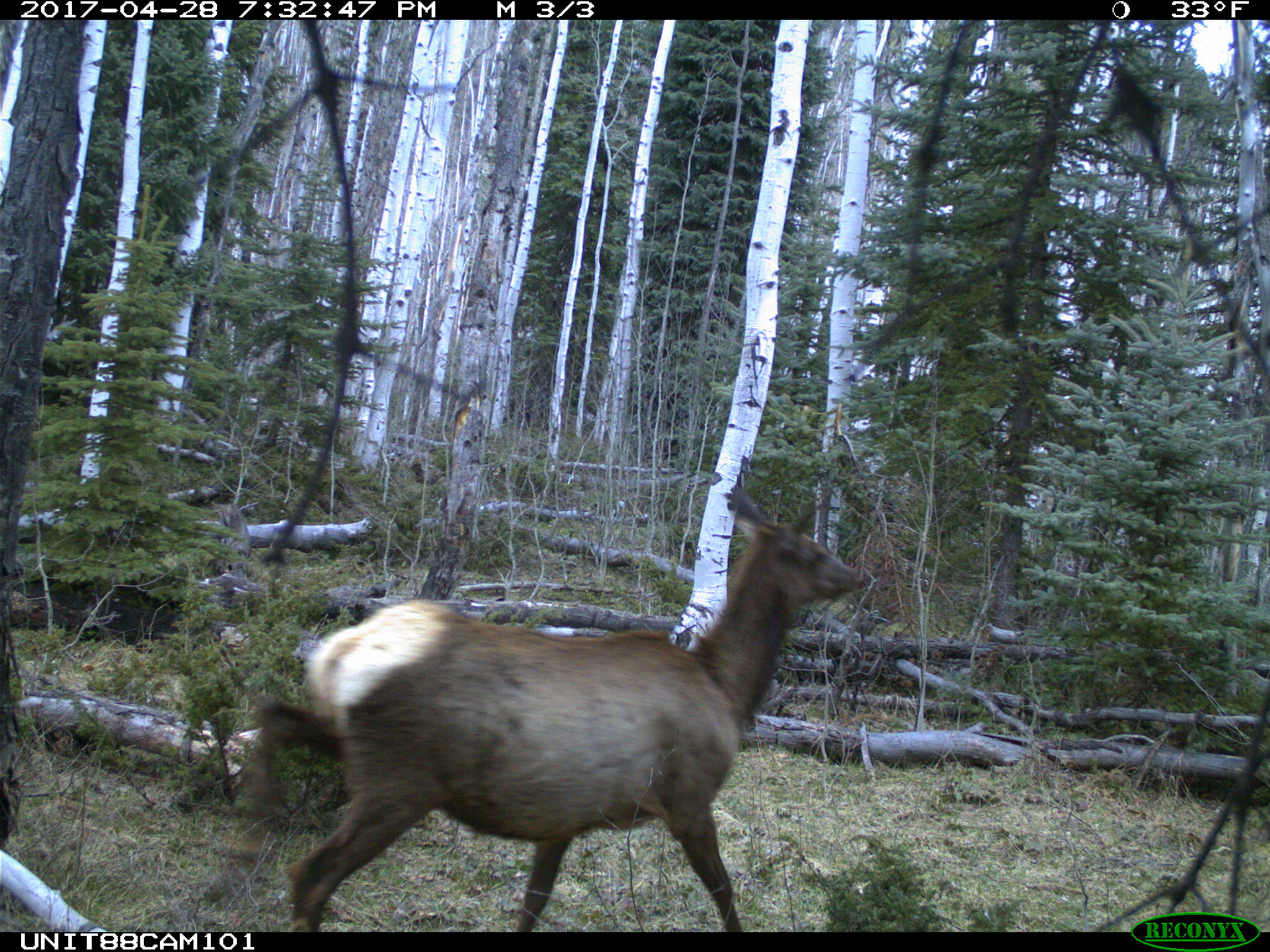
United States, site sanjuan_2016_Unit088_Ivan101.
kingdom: Animalia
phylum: Chordata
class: Mammalia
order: Artiodactyla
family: Cervidae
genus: Cervus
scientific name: Cervus elaphus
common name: red deer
Cervus elaphus (red deer).